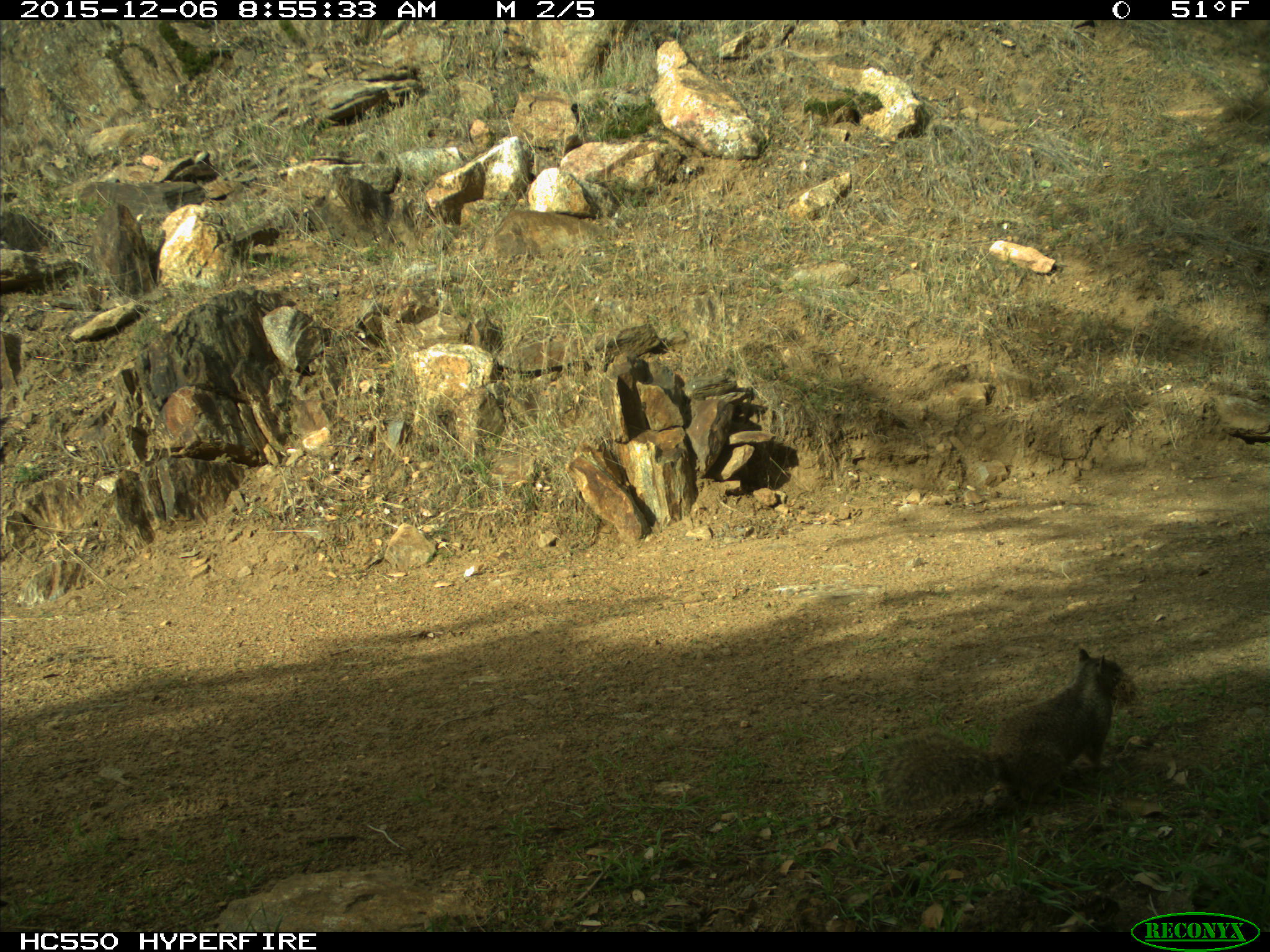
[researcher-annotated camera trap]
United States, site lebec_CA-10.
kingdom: Animalia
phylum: Chordata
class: Mammalia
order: Rodentia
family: Sciuridae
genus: Sciurus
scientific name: Sciurus carolinensis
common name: eastern gray squirrel